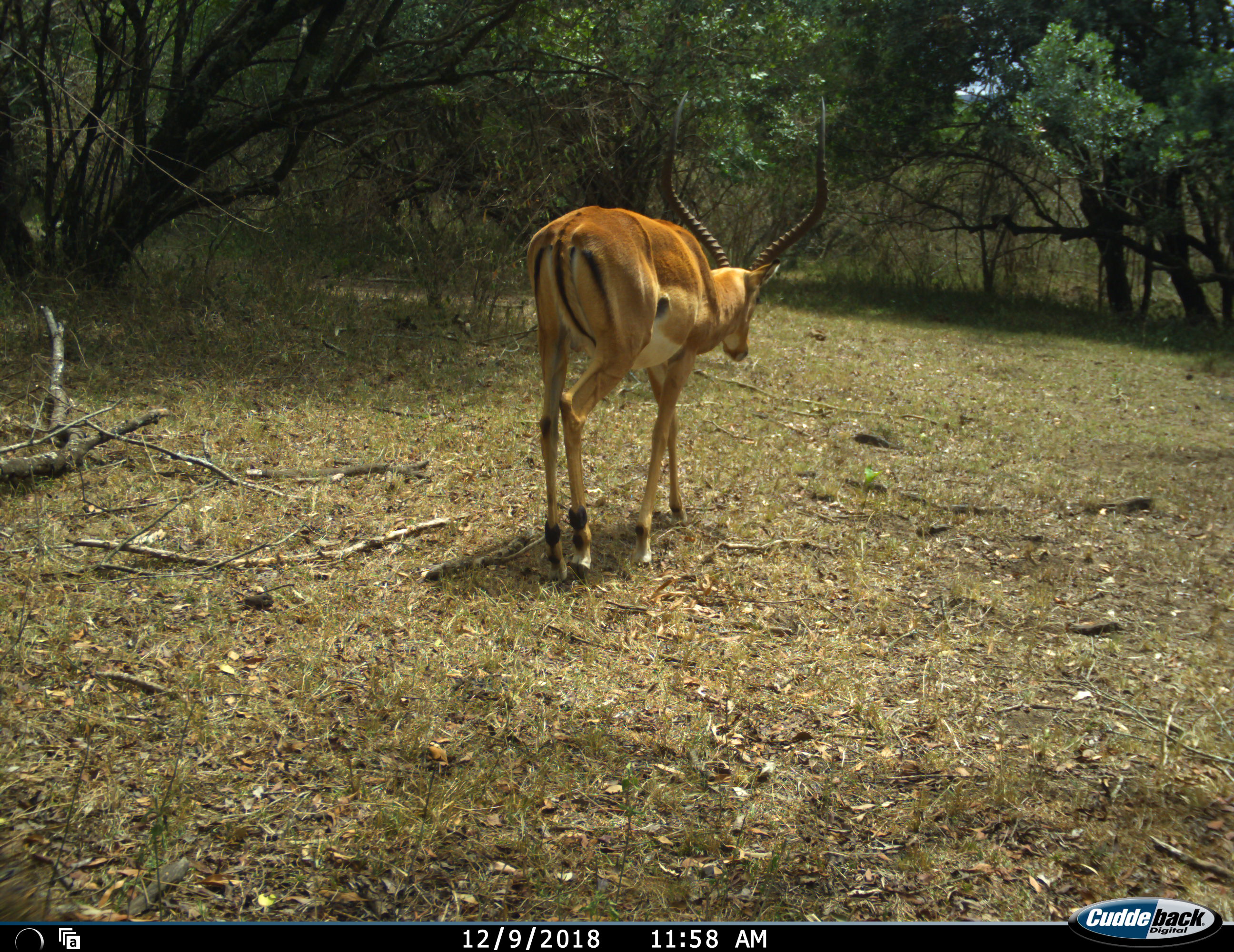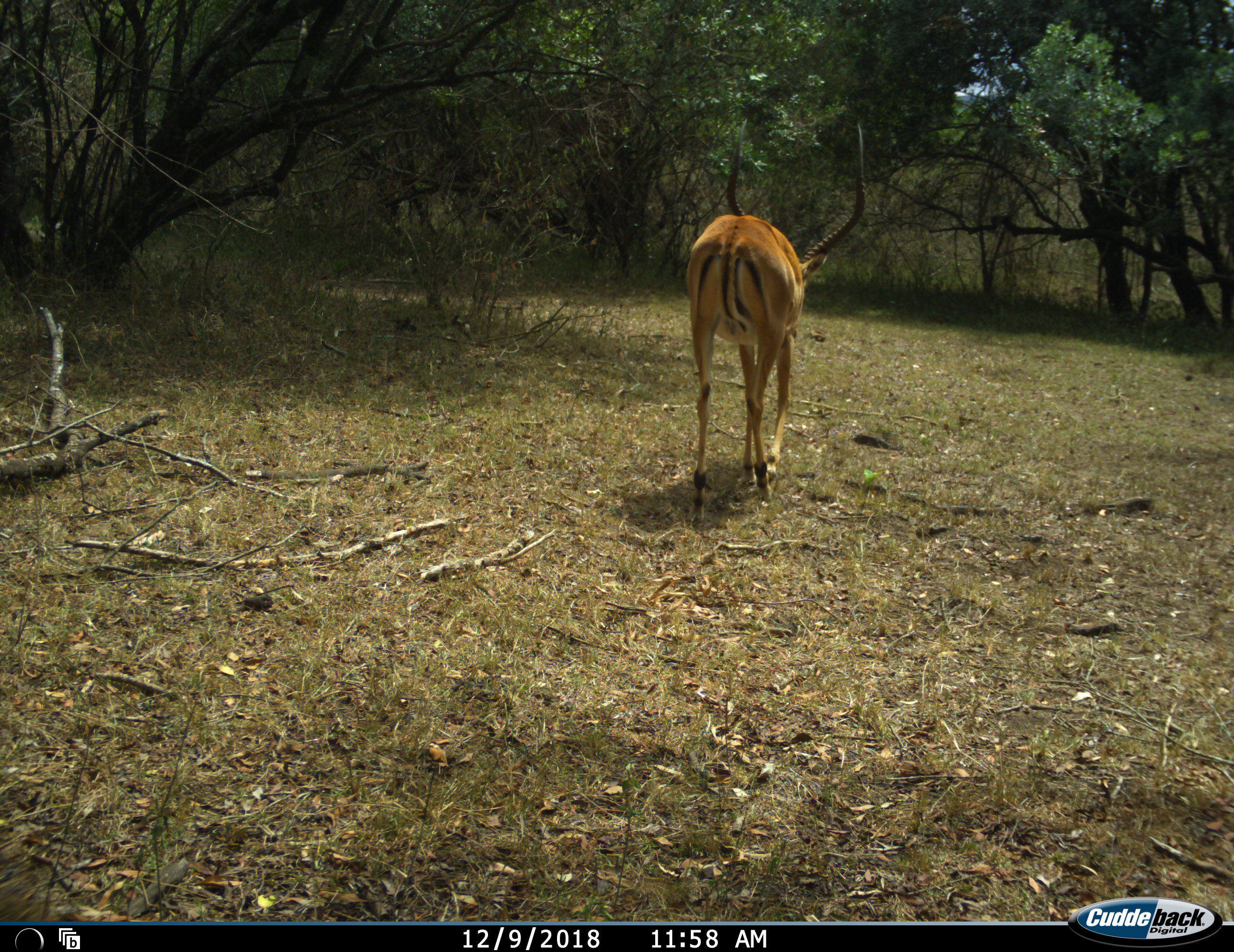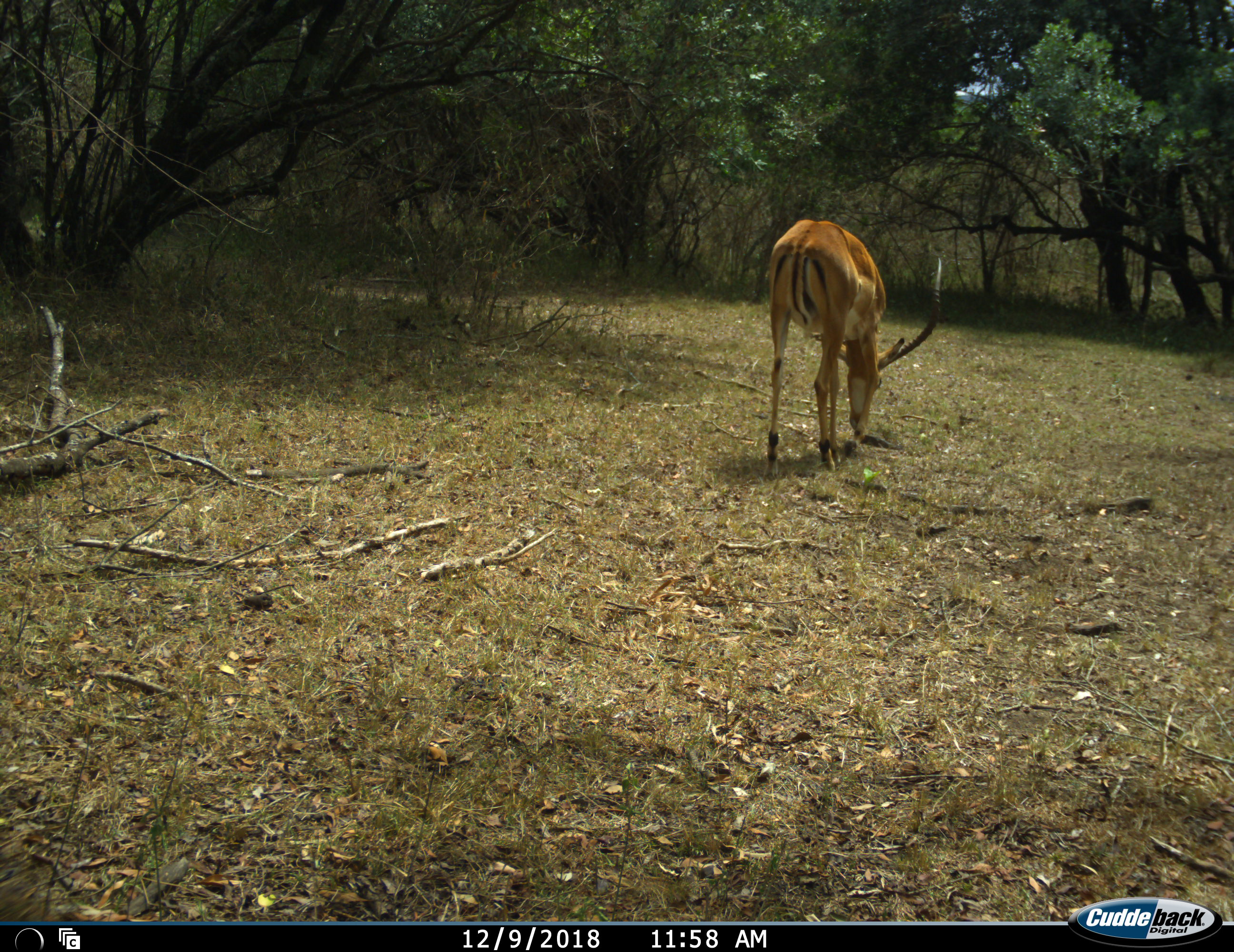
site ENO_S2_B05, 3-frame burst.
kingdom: Animalia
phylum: Chordata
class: Mammalia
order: Artiodactyla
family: Bovidae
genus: Aepyceros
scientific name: Aepyceros melampus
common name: impala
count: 1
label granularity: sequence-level